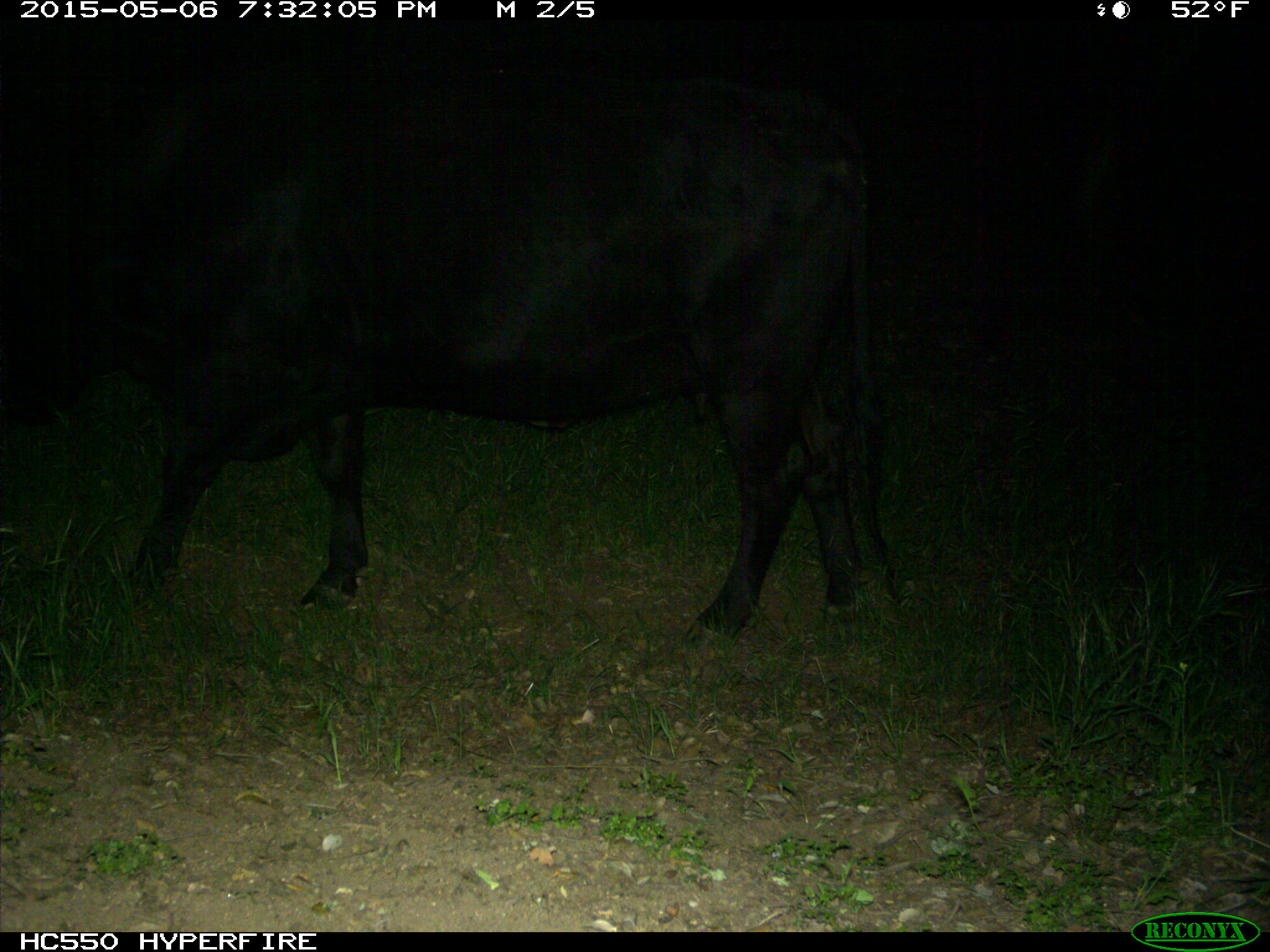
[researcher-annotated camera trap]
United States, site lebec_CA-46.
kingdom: Animalia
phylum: Chordata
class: Mammalia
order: Artiodactyla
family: Bovidae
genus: Bos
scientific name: Bos taurus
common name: domestic cow